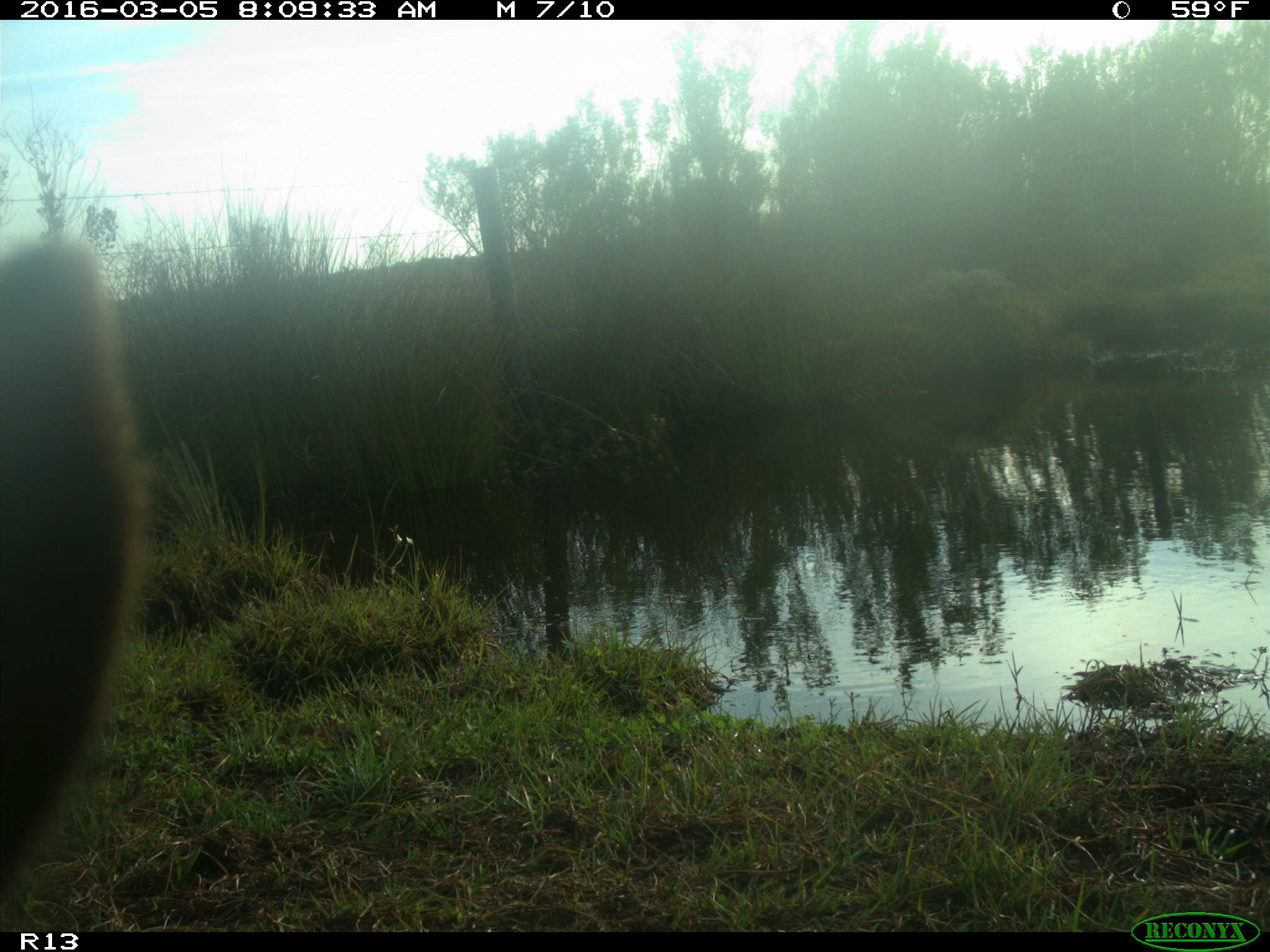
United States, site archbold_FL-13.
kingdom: Animalia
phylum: Chordata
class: Mammalia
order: Artiodactyla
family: Bovidae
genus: Bos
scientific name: Bos taurus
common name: domestic cow